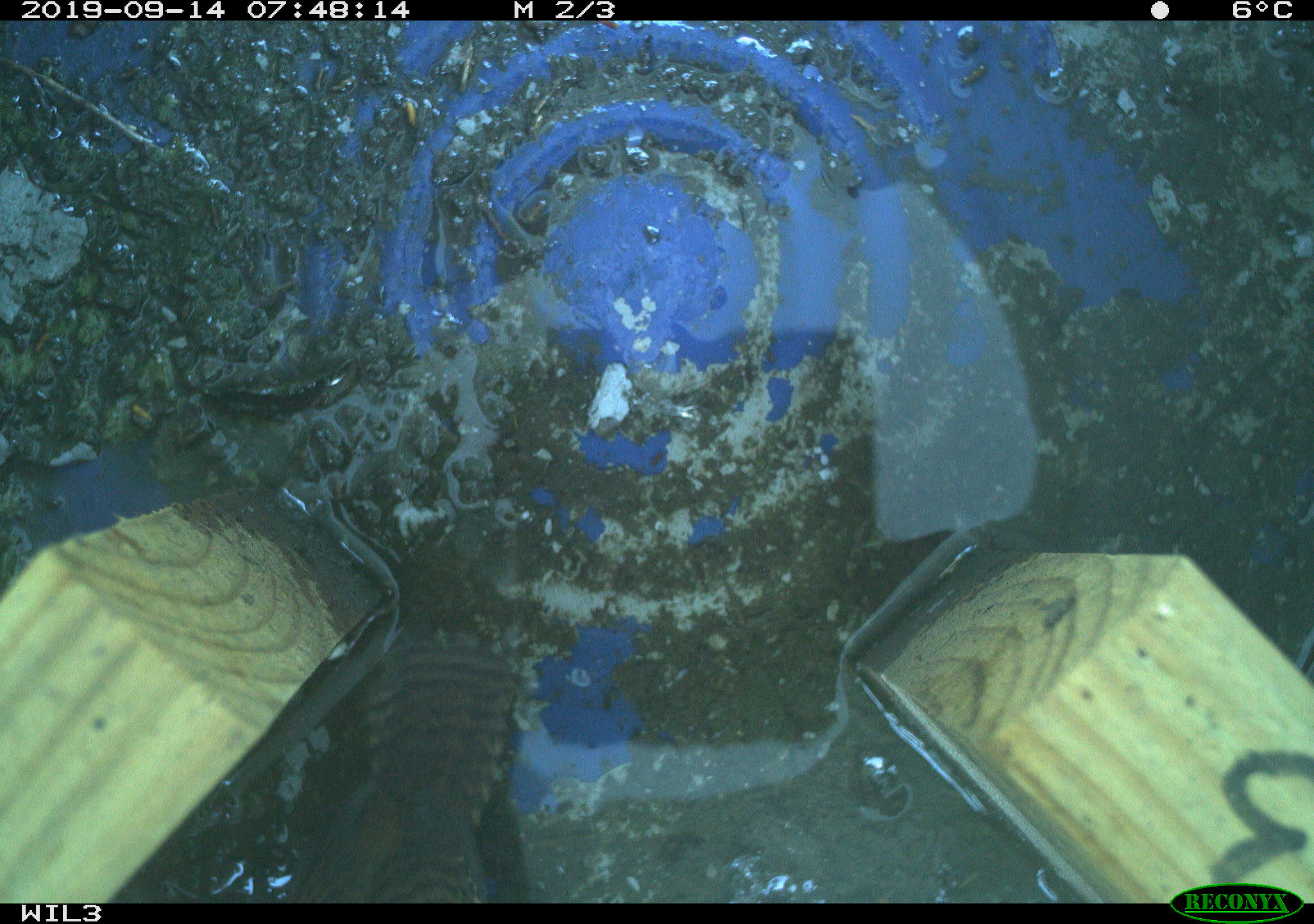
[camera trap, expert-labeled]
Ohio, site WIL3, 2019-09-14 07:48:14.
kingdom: Animalia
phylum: Chordata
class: Aves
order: Passeriformes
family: Troglodytidae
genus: Troglodytes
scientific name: Troglodytes aedon aedon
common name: northern house wren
Northern house wren (Troglodytes aedon aedon).